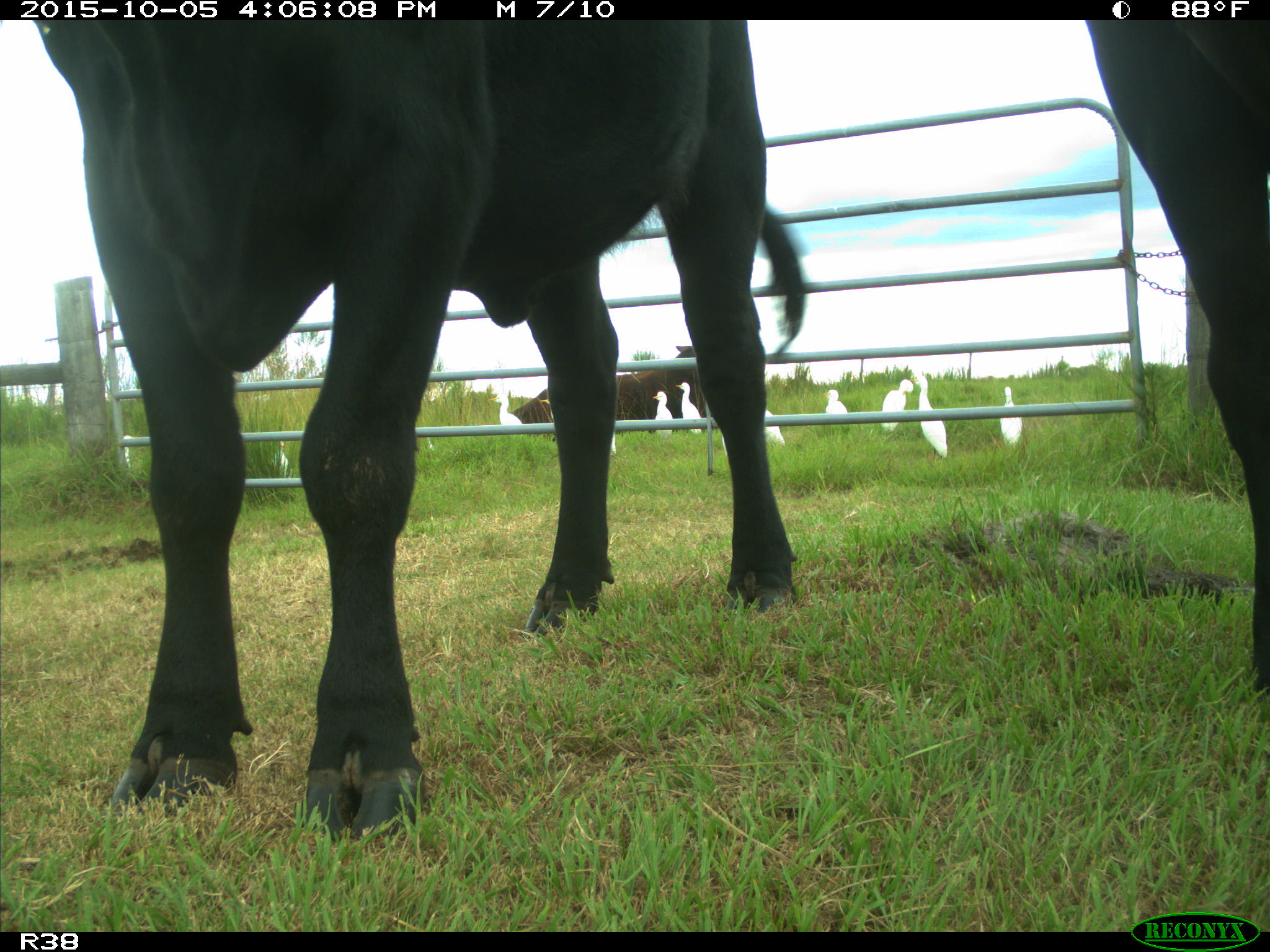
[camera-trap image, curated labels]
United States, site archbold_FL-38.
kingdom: Animalia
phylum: Chordata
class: Mammalia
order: Artiodactyla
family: Bovidae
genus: Bos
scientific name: Bos taurus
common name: domestic cow